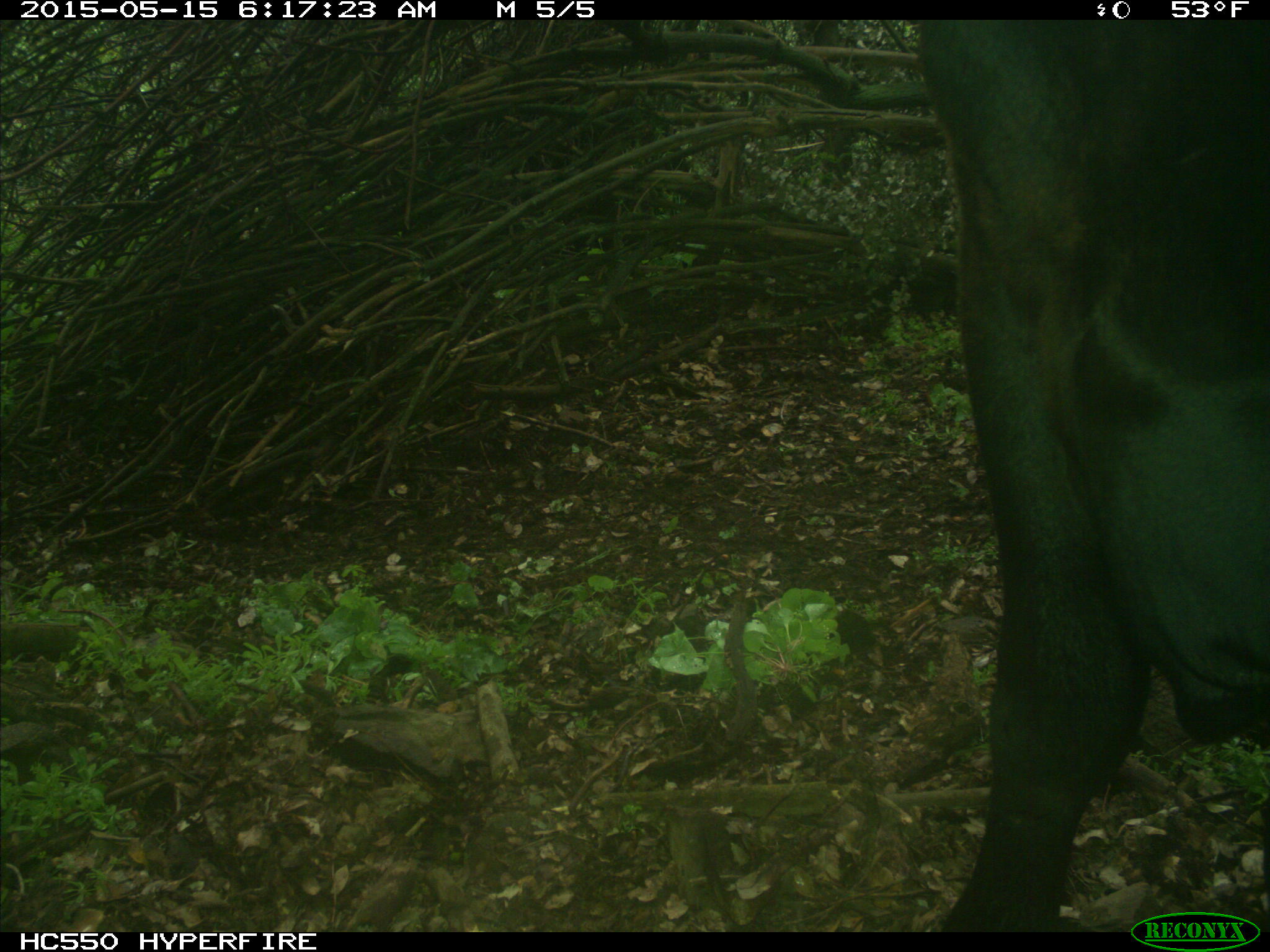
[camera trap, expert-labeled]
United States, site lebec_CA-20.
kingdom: Animalia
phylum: Chordata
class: Mammalia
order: Artiodactyla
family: Bovidae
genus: Bos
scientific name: Bos taurus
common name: domestic cow